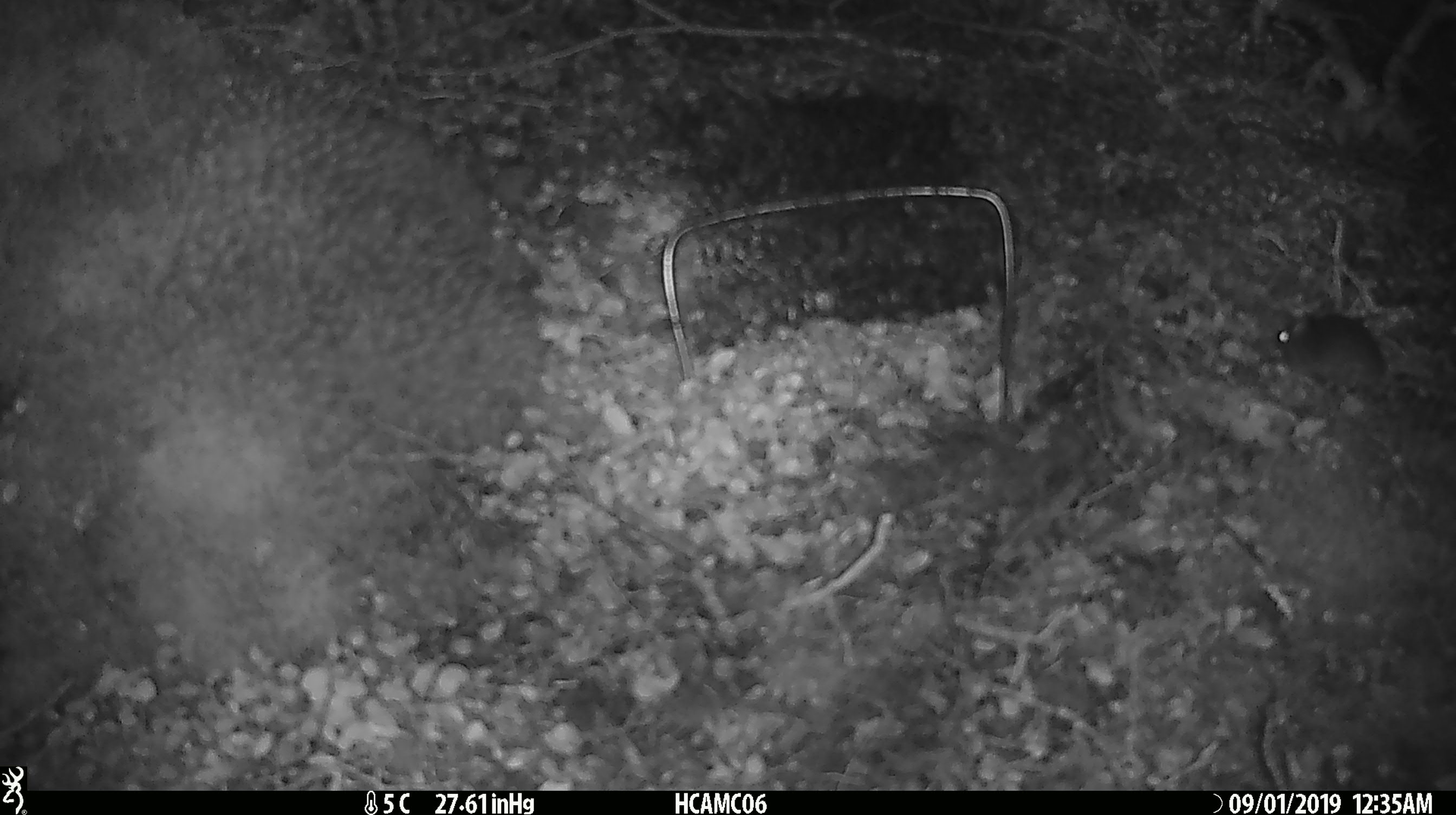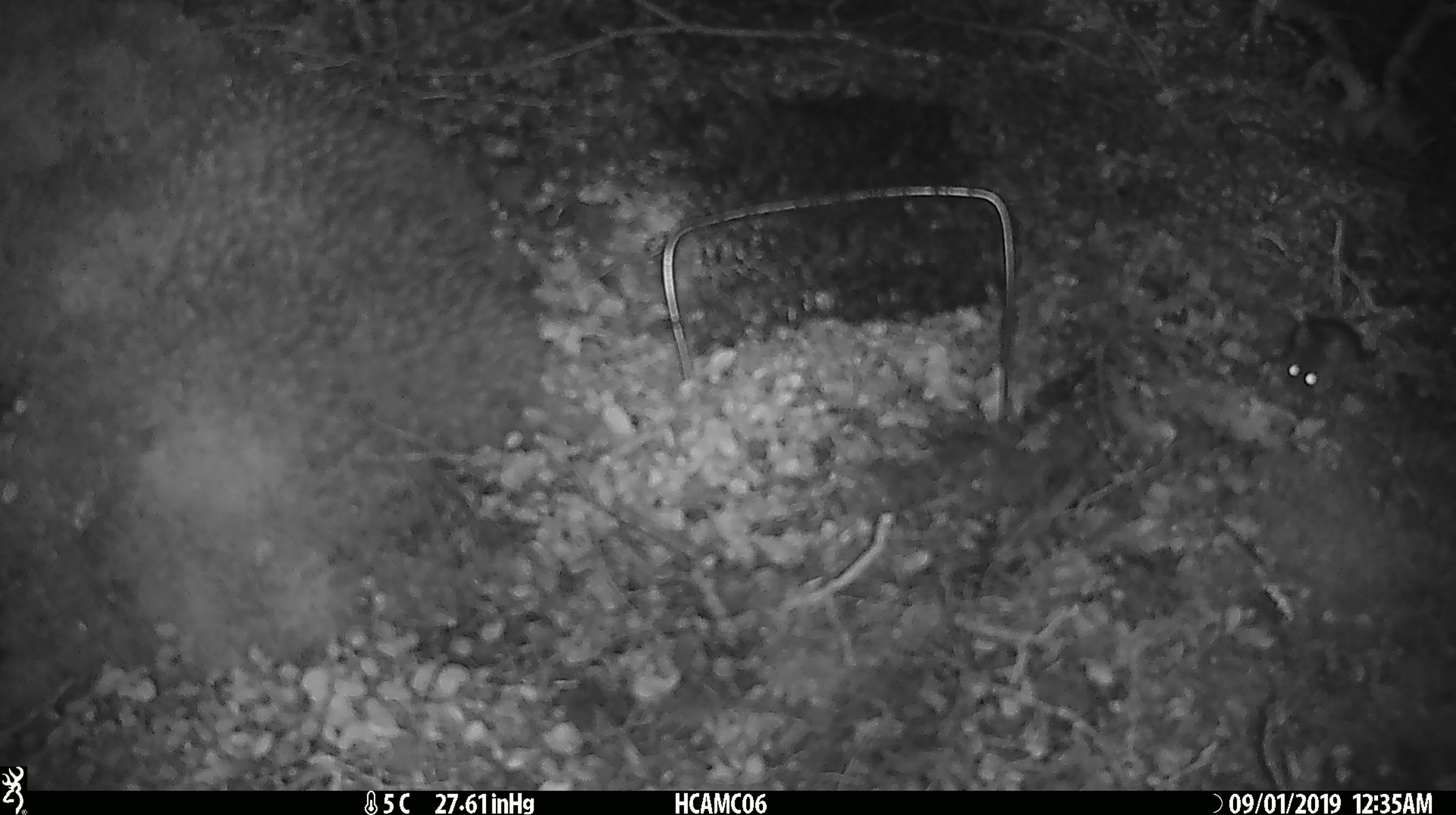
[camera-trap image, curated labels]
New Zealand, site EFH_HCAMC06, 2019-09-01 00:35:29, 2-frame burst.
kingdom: Animalia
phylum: Chordata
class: Mammalia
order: Rodentia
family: Muridae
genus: Mus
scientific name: Mus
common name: mouse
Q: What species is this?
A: Mouse (Mus).